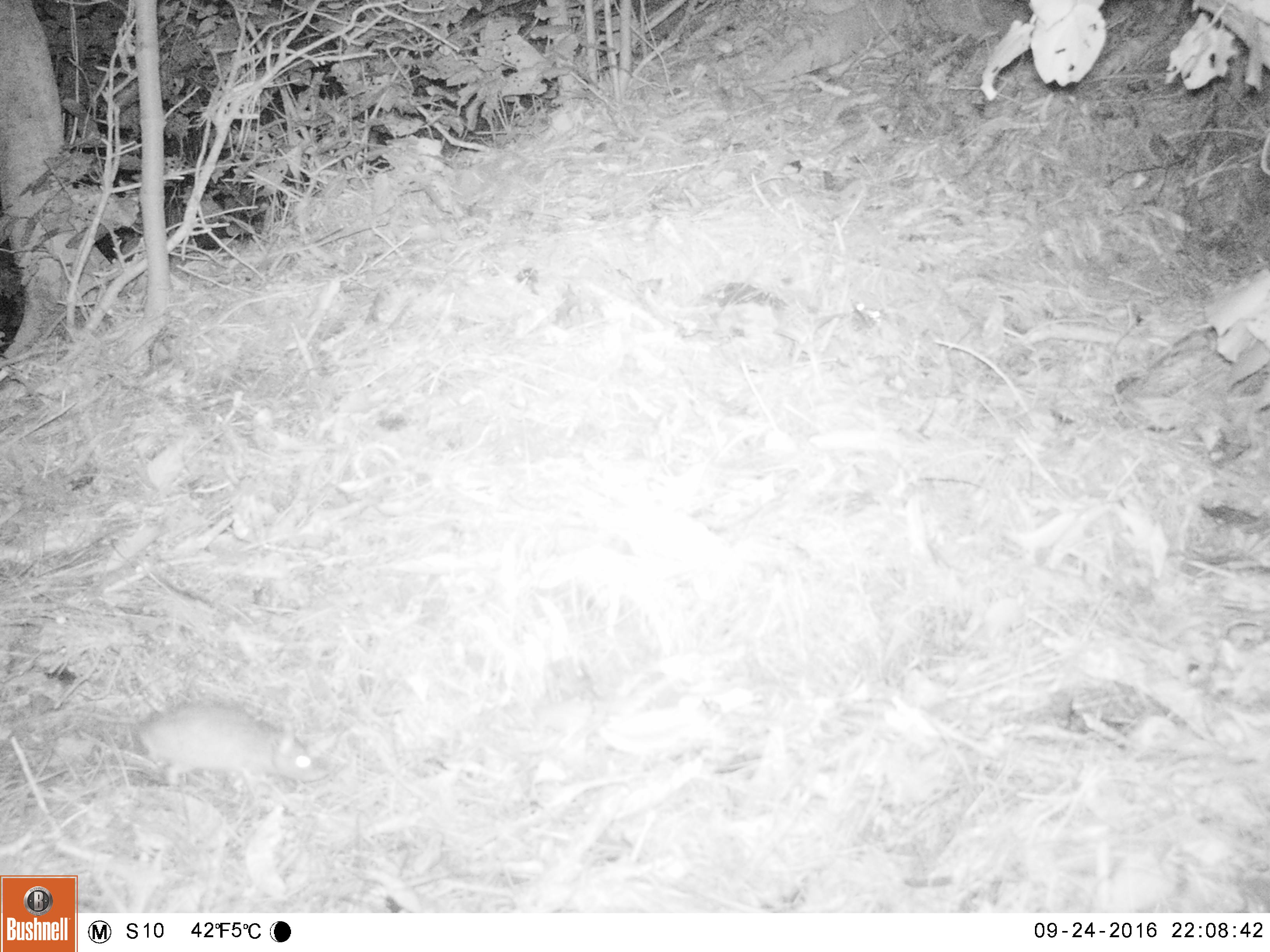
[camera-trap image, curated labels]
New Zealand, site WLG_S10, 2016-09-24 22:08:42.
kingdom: Animalia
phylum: Chordata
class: Mammalia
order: Rodentia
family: Muridae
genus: Rattus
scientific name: Rattus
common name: rat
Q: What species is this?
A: Rat (Rattus).